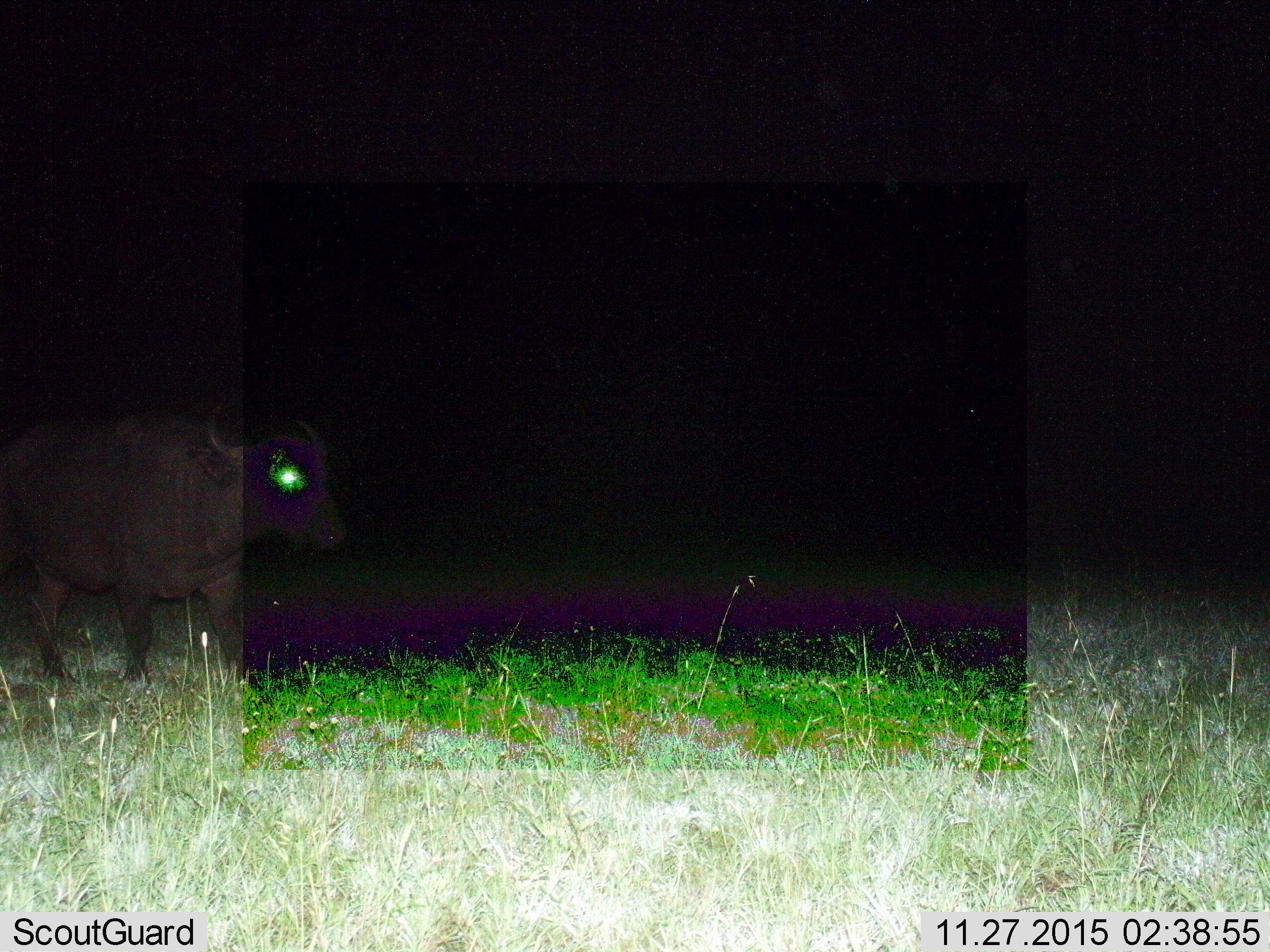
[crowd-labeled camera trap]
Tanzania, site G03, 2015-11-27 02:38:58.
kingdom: Animalia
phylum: Chordata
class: Mammalia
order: Artiodactyla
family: Bovidae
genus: Syncerus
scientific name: Syncerus caffer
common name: cape buffalo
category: buffalo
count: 1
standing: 39%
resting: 0%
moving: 78%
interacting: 0%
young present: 0%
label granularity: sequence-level